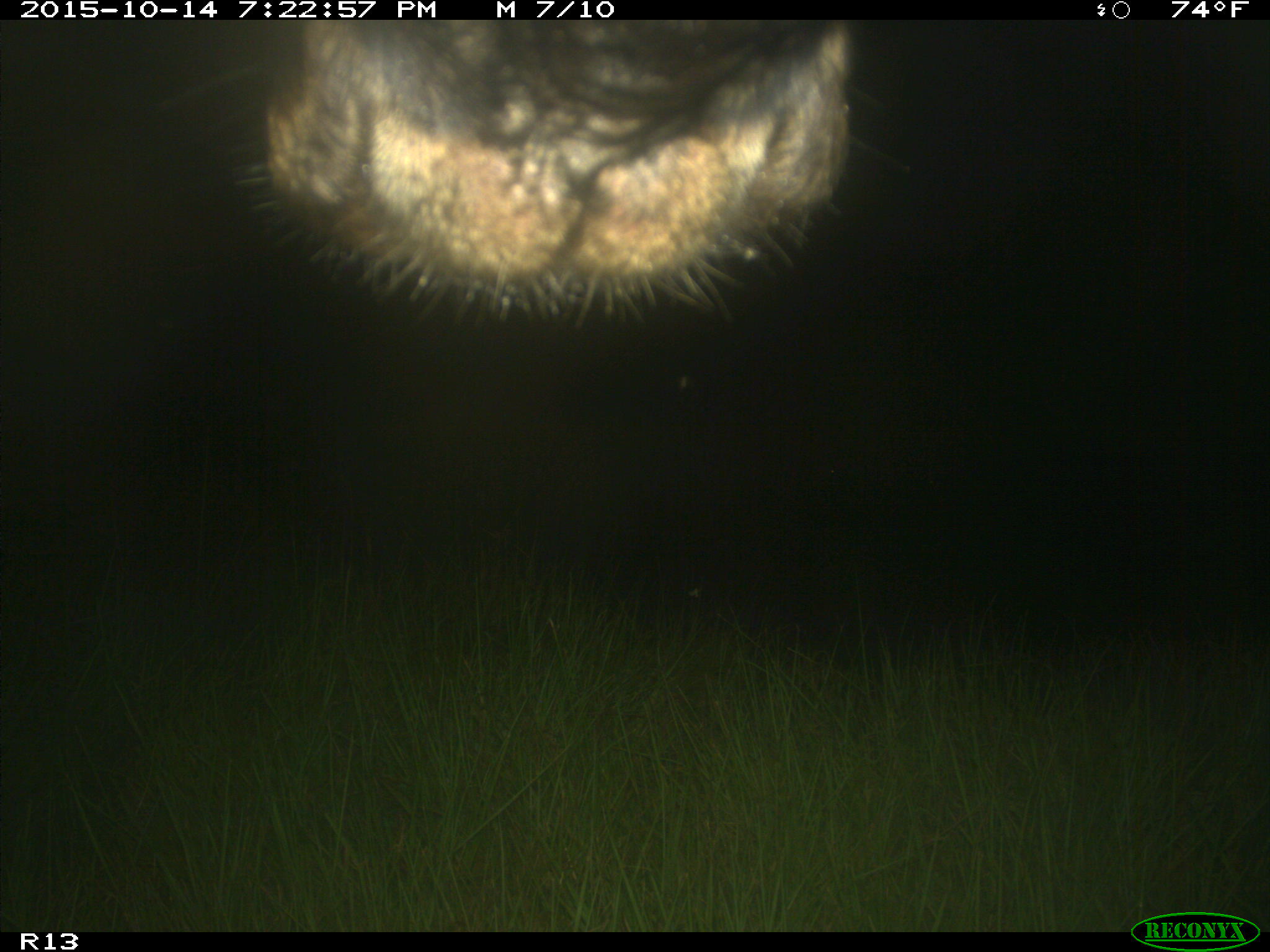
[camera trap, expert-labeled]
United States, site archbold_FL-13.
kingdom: Animalia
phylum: Chordata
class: Mammalia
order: Artiodactyla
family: Bovidae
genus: Bos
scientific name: Bos taurus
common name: domestic cow